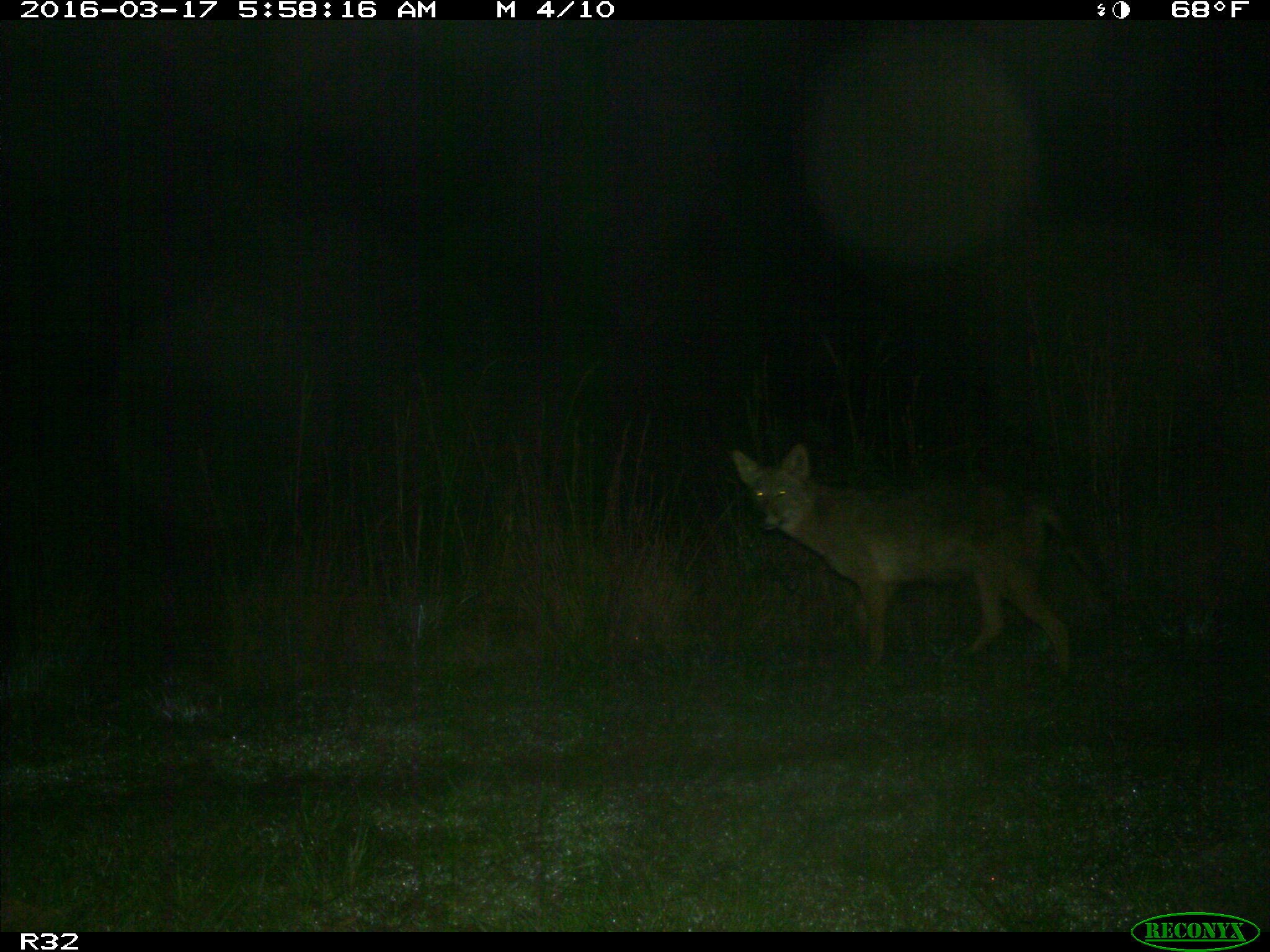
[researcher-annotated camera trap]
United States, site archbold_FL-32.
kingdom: Animalia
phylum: Chordata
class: Mammalia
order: Carnivora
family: Canidae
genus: Canis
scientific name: Canis latrans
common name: coyote